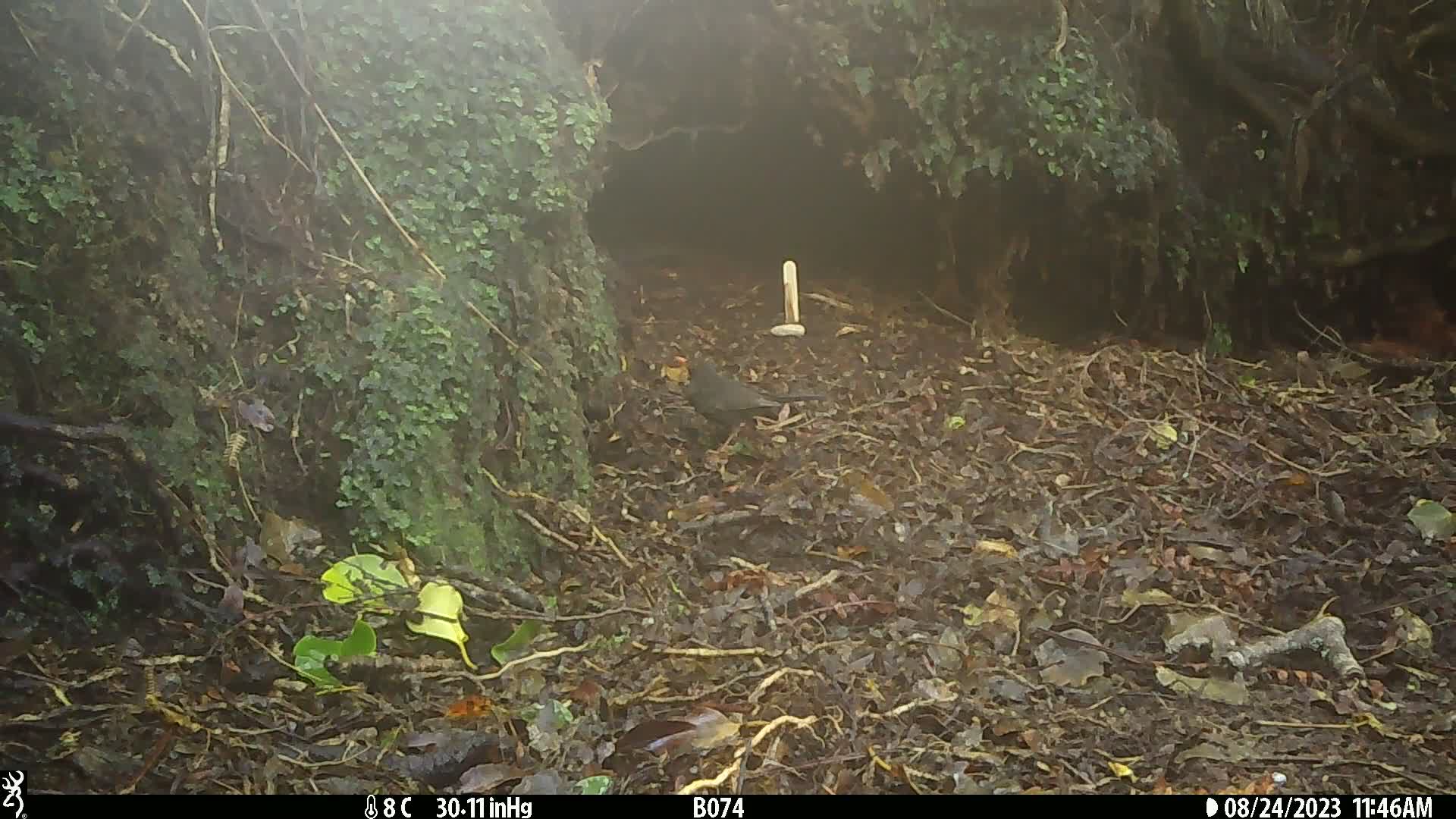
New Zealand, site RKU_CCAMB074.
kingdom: Animalia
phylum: Chordata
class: Aves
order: Passeriformes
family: Turdidae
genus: Turdus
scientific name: Turdus merula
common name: eurasian blackbird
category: blackbird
Blackbird (eurasian blackbird) (Turdus merula).